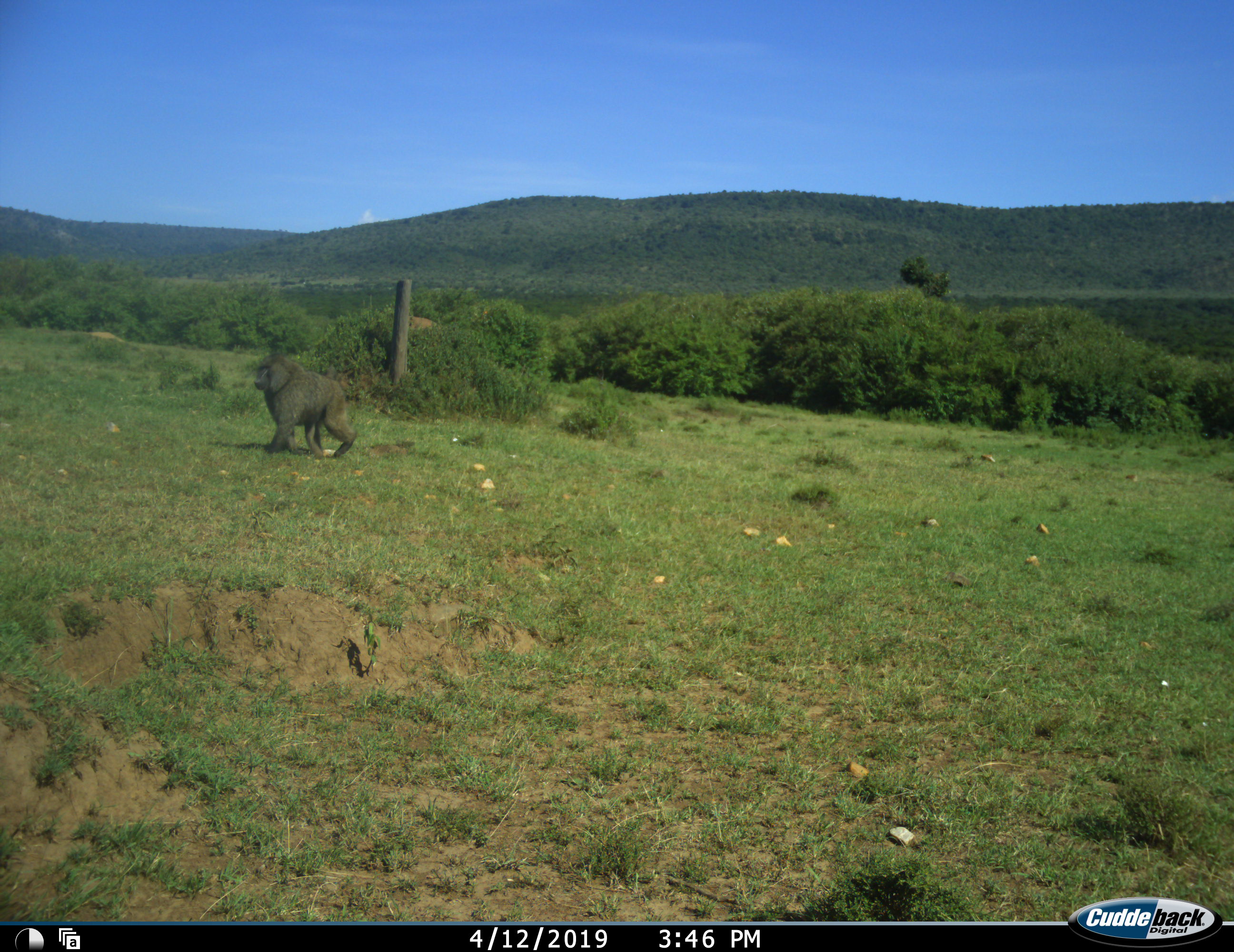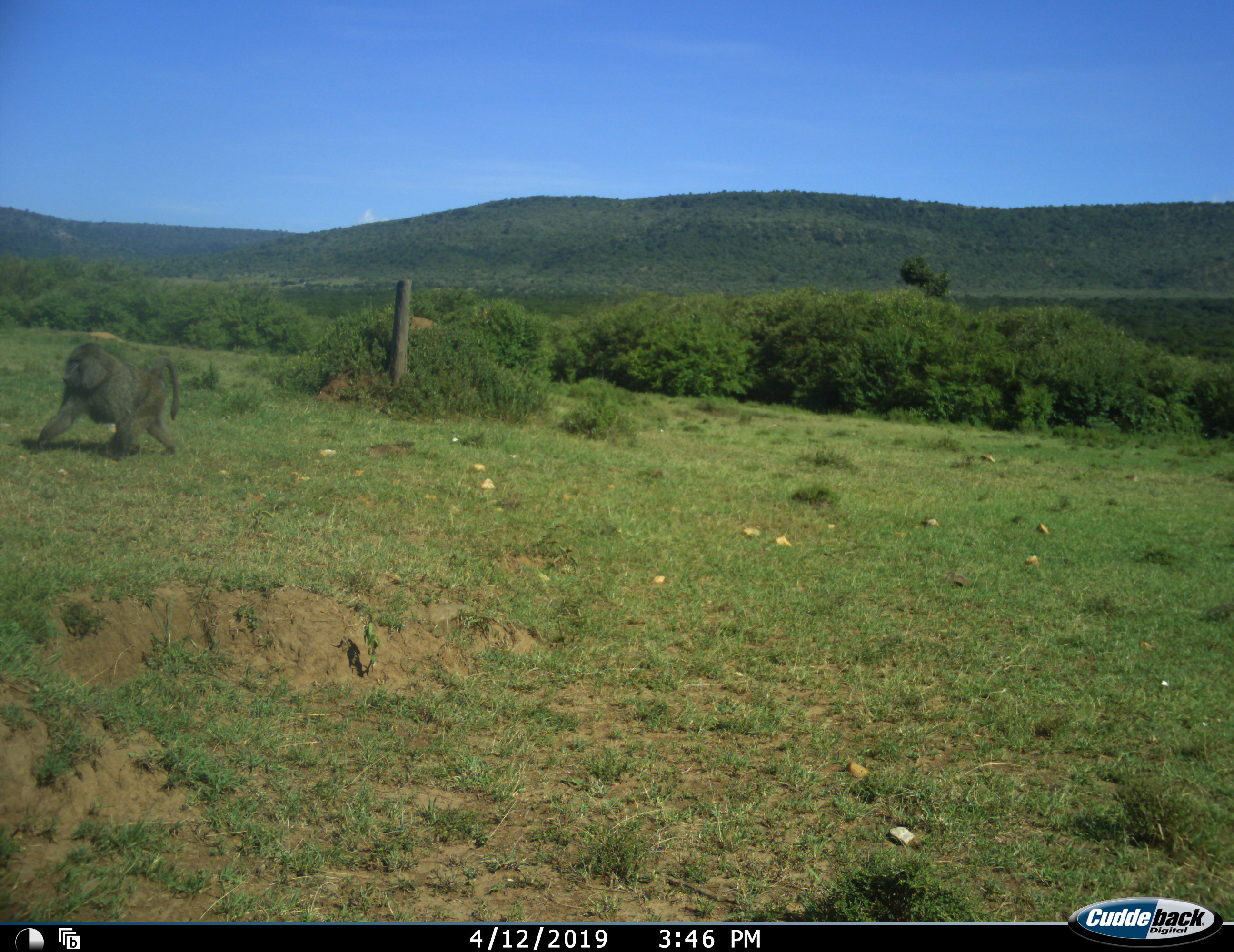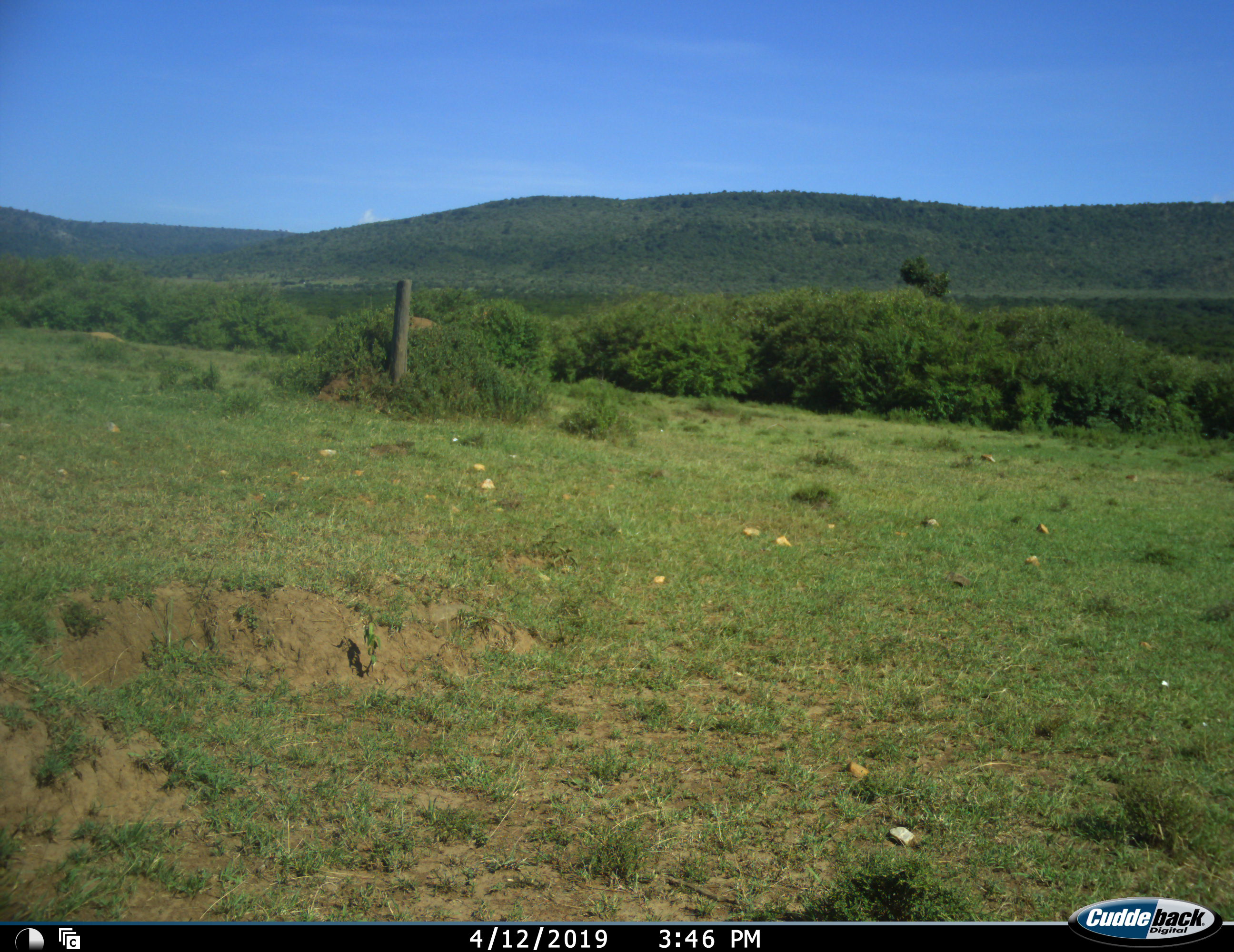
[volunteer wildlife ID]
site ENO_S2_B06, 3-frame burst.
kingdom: Animalia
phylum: Chordata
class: Mammalia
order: Primates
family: Cercopithecidae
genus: Papio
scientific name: Papio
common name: baboon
Baboon (Papio), count 1. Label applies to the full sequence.